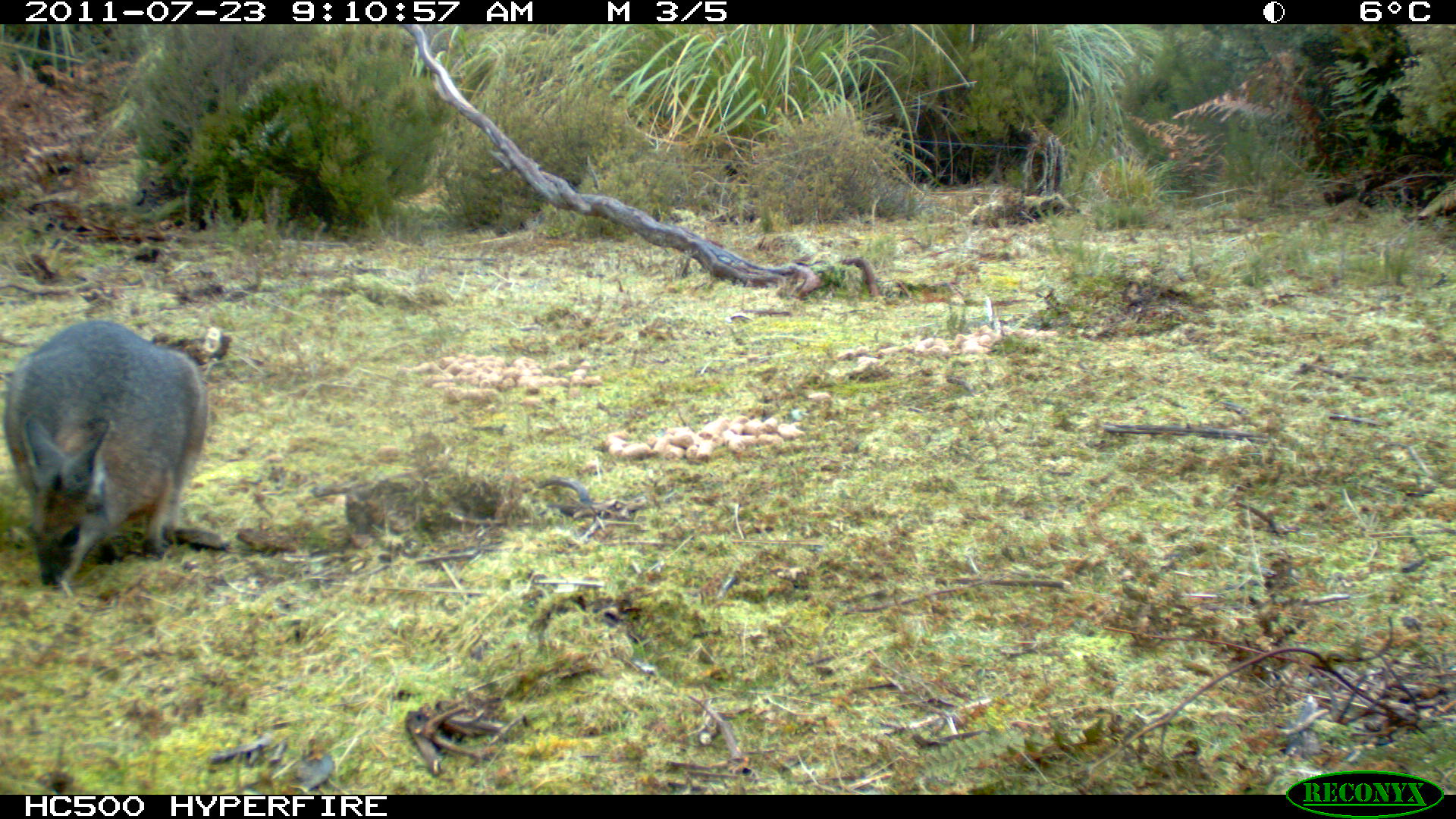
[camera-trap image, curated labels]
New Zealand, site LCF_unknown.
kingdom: Animalia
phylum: Chordata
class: Mammalia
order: Diprotodontia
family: Macropodidae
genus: Notamacropus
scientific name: Notamacropus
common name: wallaby